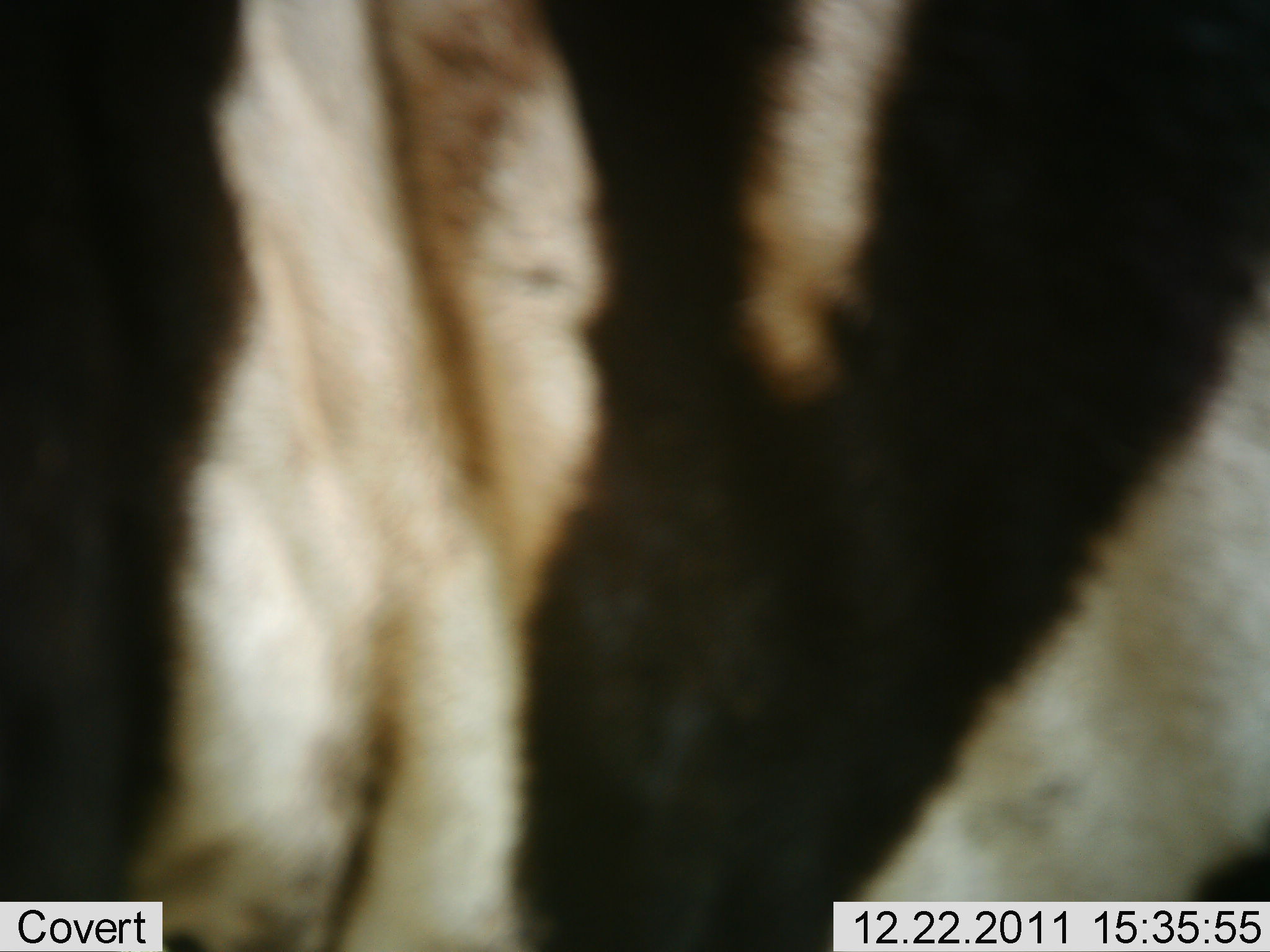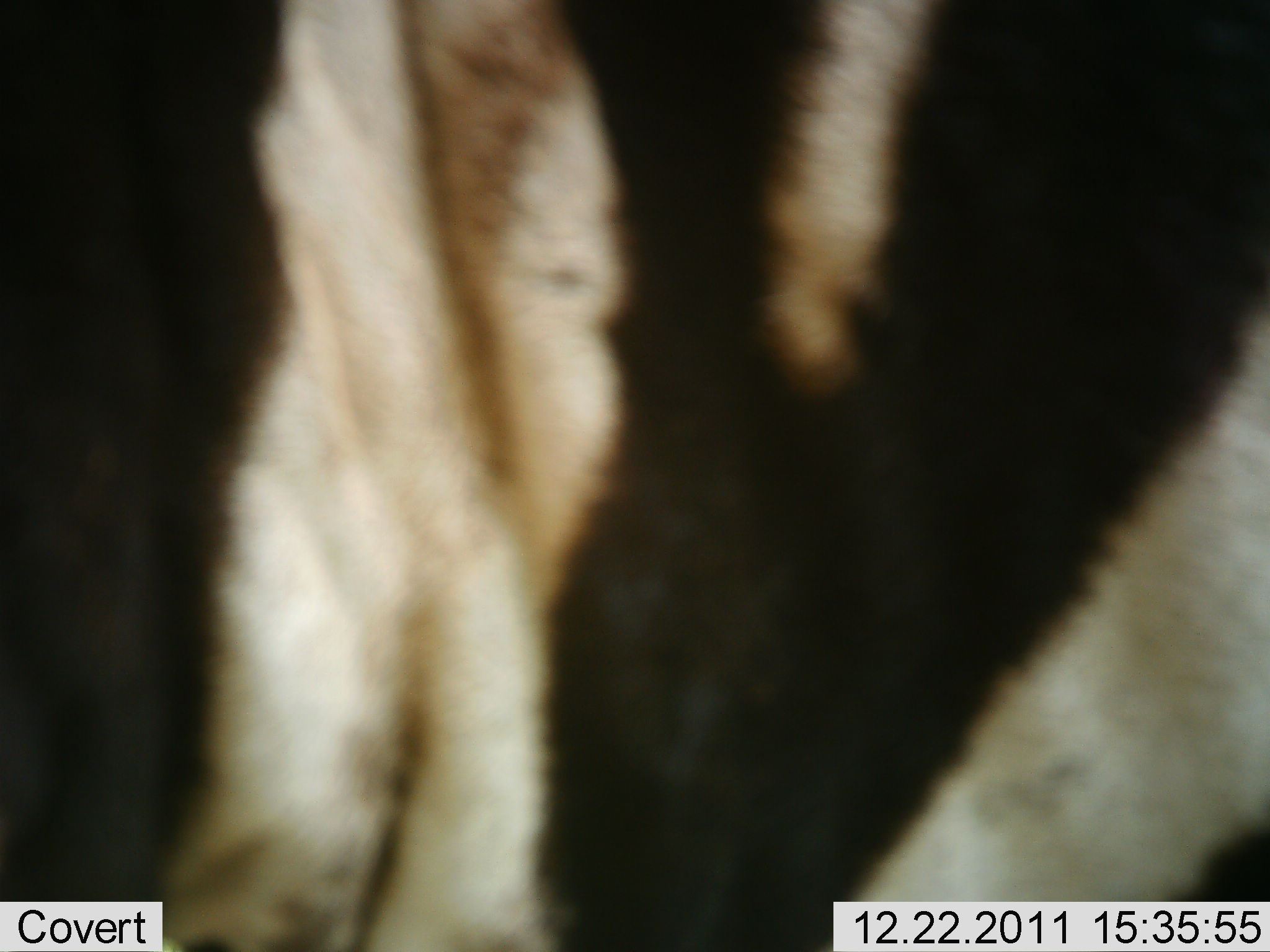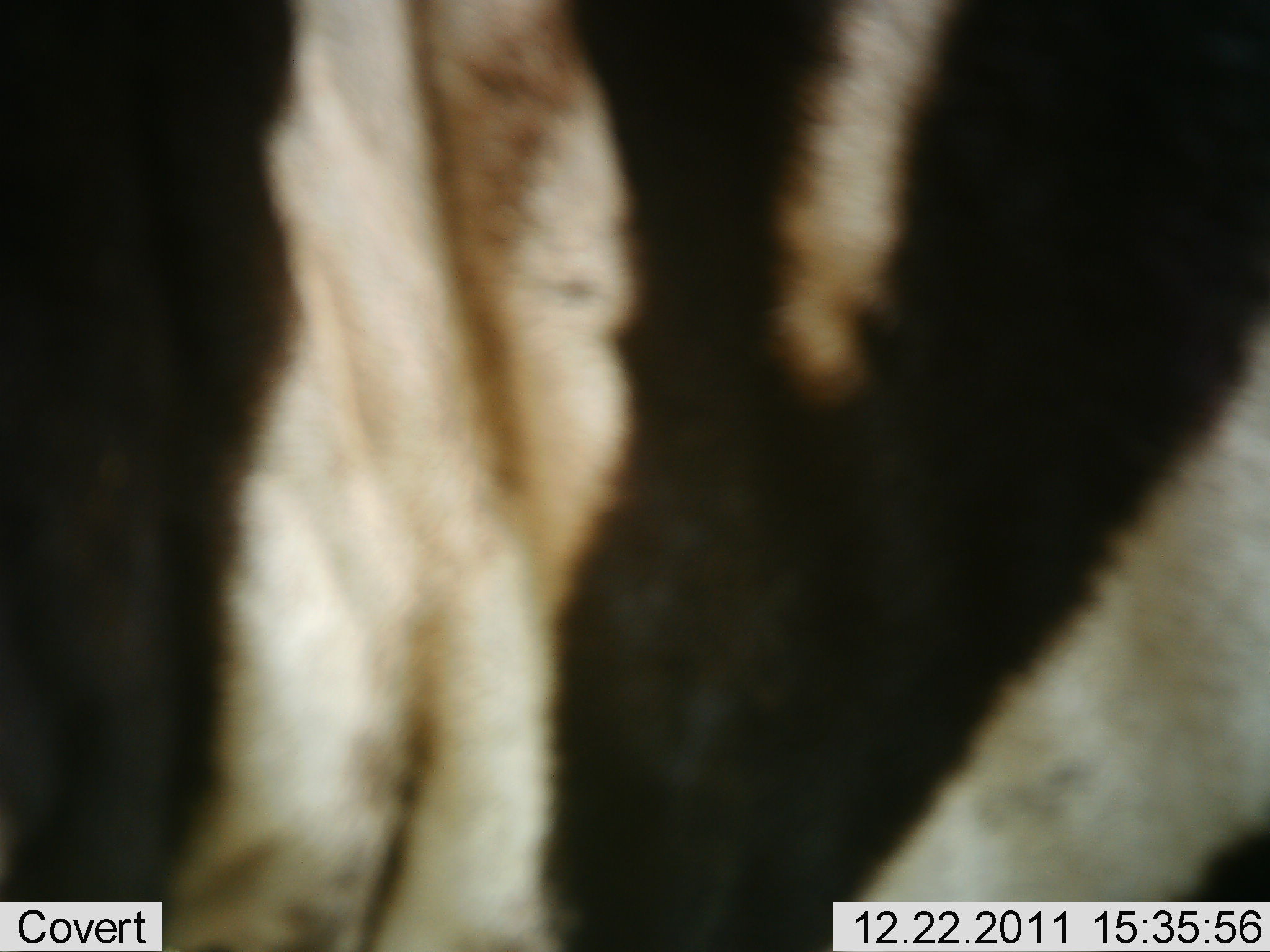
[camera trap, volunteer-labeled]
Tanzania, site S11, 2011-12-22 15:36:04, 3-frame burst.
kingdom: Animalia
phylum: Chordata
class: Mammalia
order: Perissodactyla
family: Equidae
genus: Equus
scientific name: Equus quagga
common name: plains zebra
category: zebra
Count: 1.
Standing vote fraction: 82%.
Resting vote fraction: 0%.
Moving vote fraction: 9%.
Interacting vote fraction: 9%.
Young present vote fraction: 0%.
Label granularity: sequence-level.